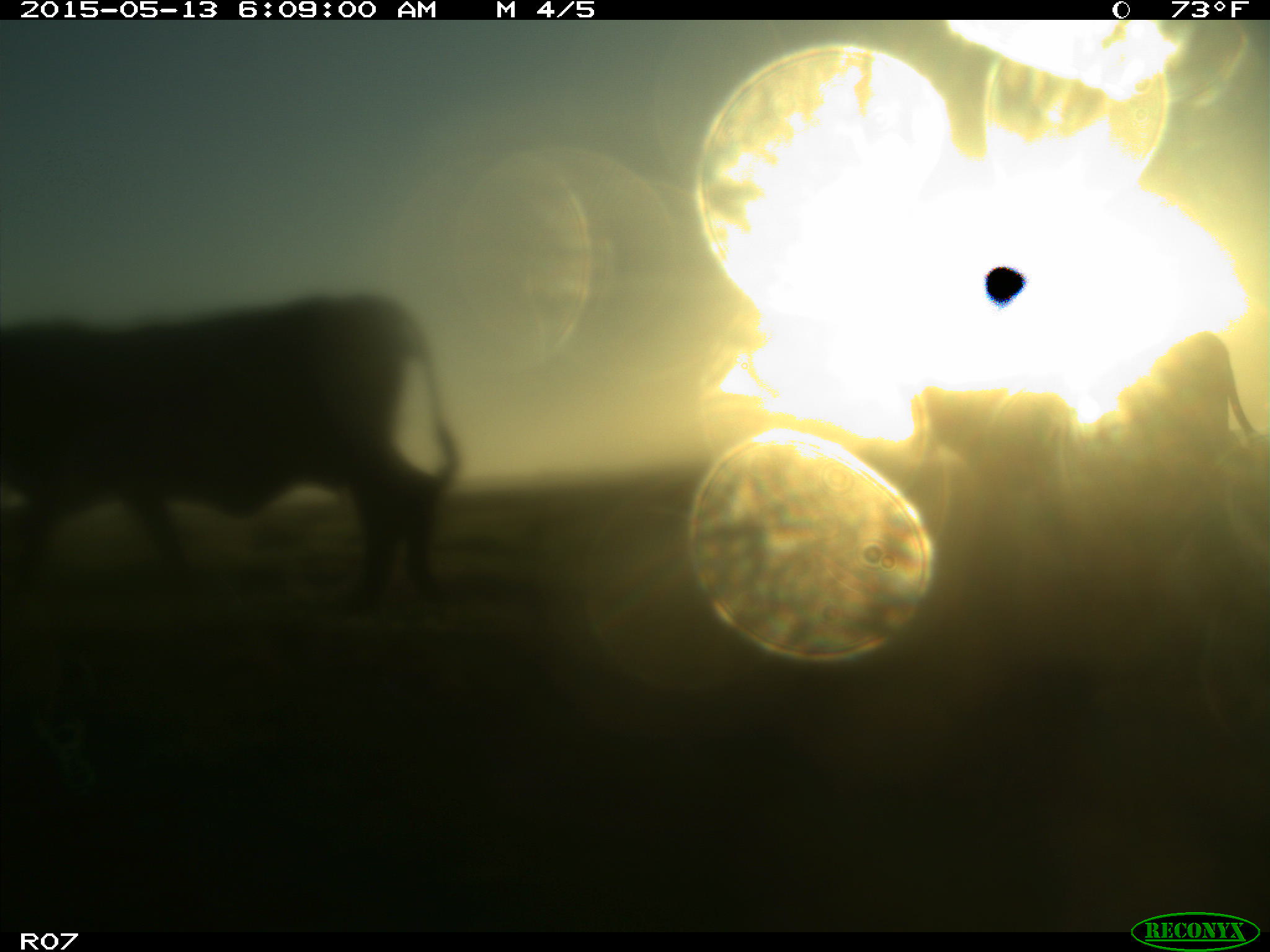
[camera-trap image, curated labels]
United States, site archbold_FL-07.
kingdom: Animalia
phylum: Chordata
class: Mammalia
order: Artiodactyla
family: Bovidae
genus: Bos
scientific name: Bos taurus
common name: domestic cow